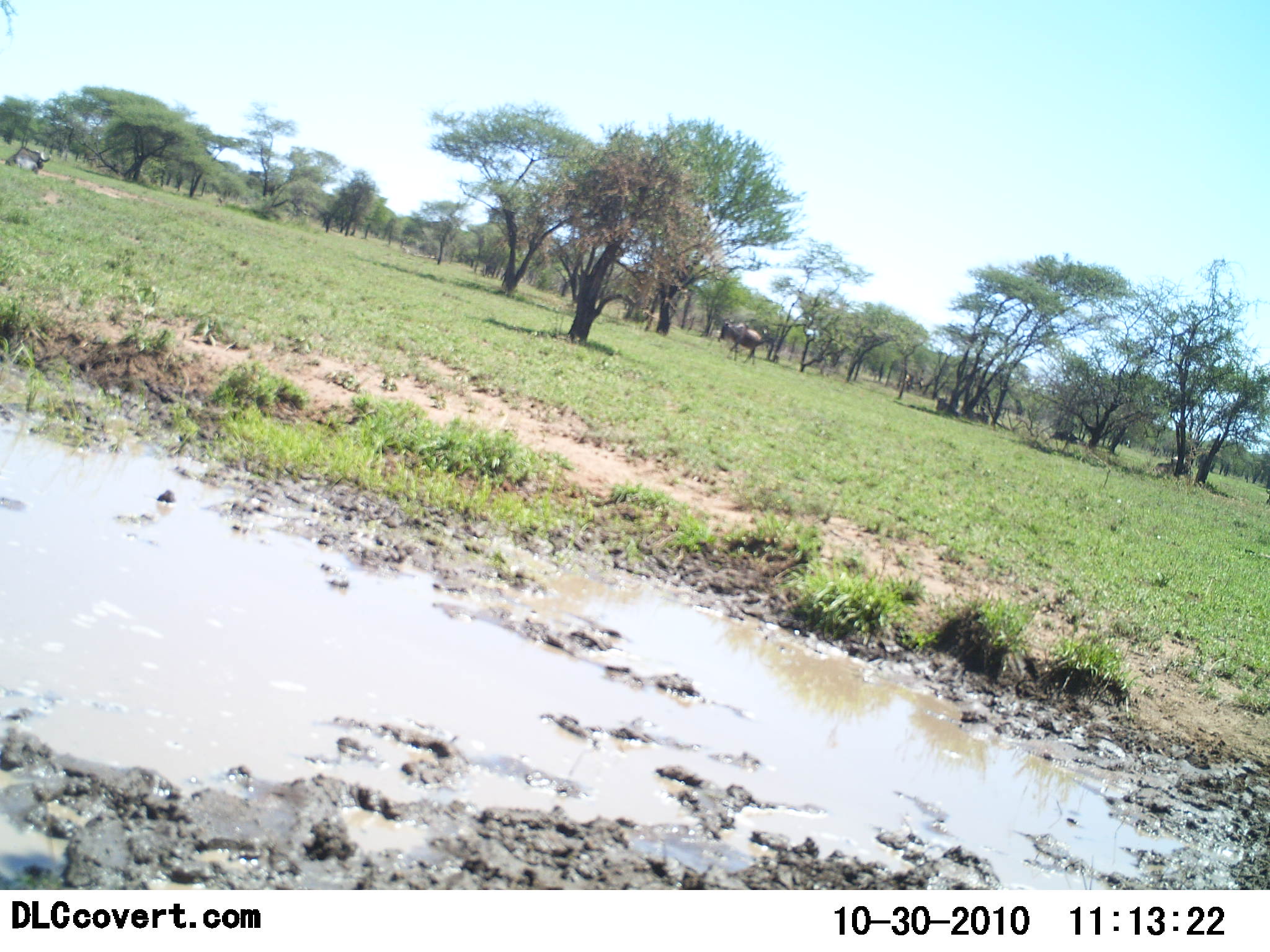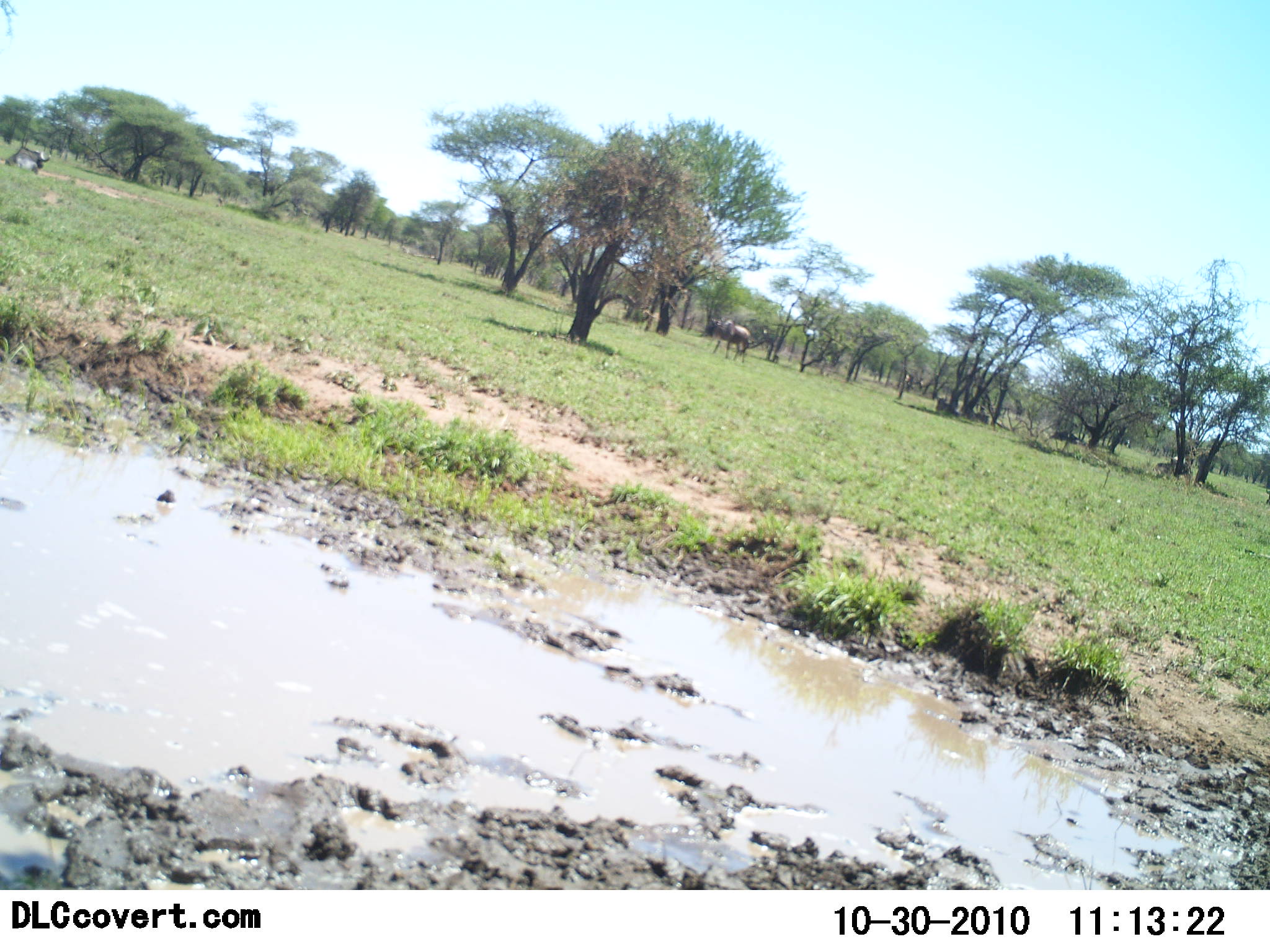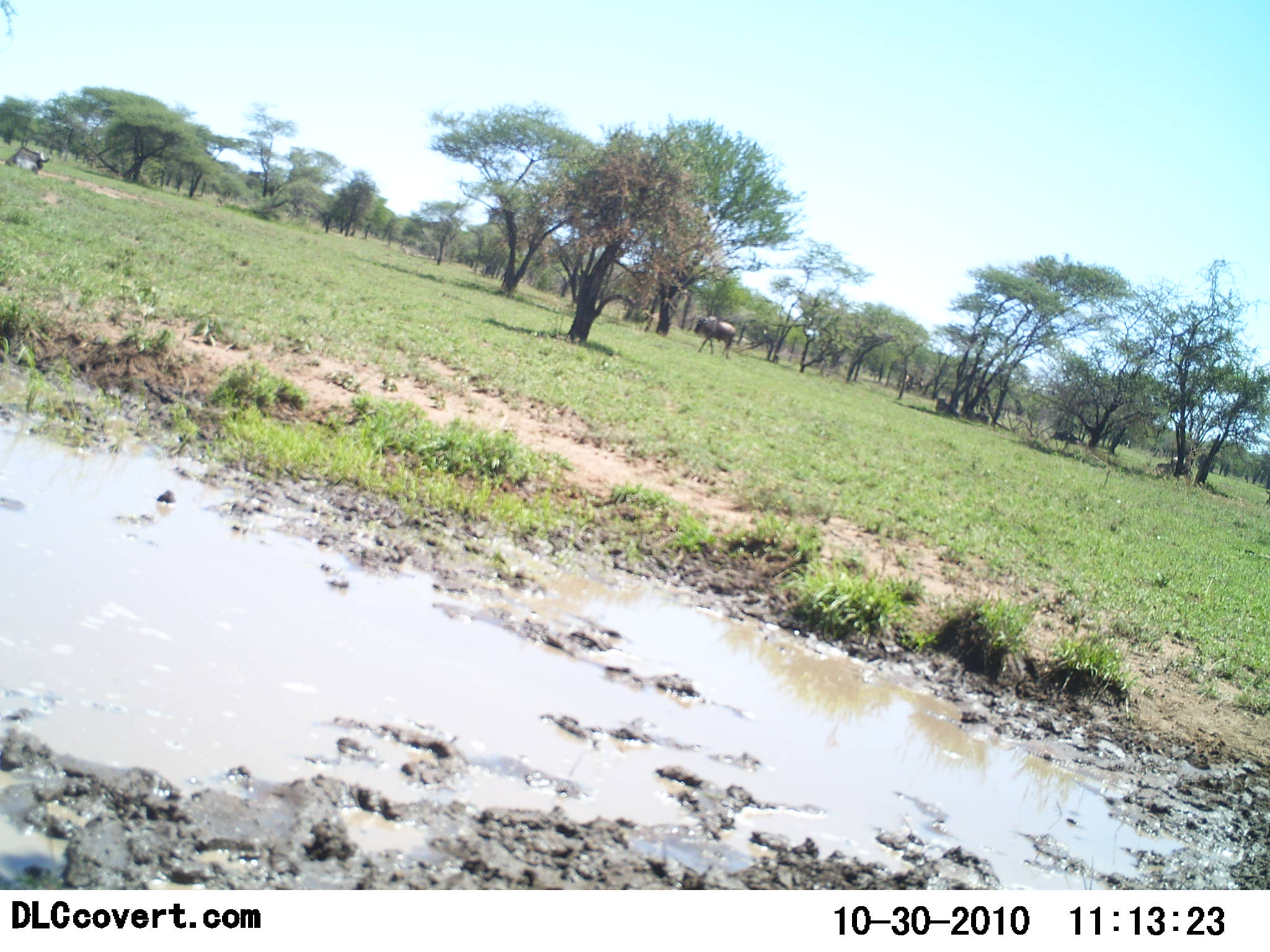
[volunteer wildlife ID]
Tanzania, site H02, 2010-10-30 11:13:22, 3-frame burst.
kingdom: Animalia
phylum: Chordata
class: Mammalia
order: Artiodactyla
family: Bovidae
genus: Connochaetes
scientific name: Connochaetes taurinus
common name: blue wildebeest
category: wildebeest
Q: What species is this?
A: Wildebeest (blue wildebeest) (Connochaetes taurinus).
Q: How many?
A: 1.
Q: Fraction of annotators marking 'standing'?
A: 15%.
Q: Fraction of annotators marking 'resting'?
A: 15%.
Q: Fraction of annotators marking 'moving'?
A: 85%.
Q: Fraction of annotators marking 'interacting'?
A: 0%.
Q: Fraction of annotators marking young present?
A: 0%.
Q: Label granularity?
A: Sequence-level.